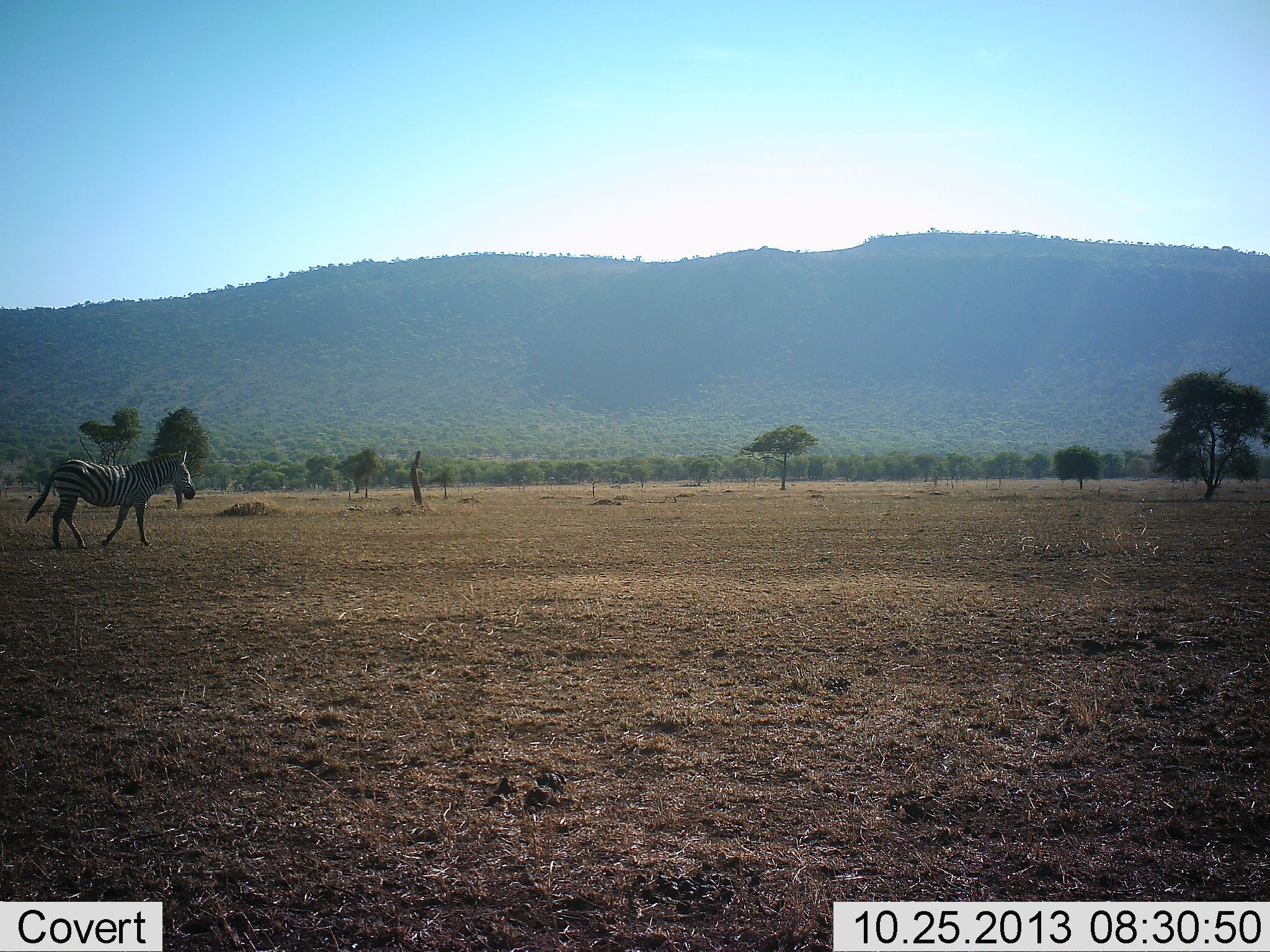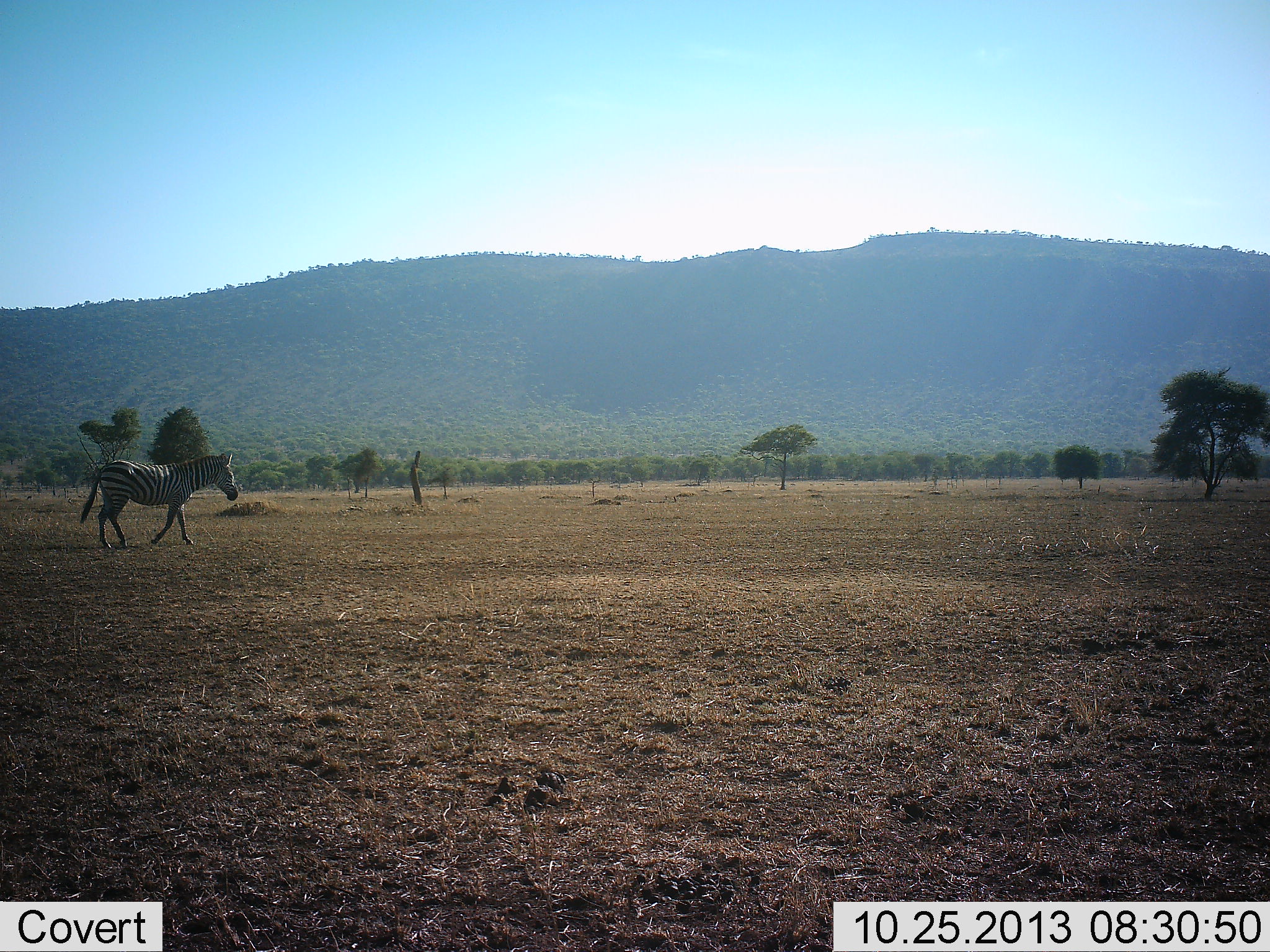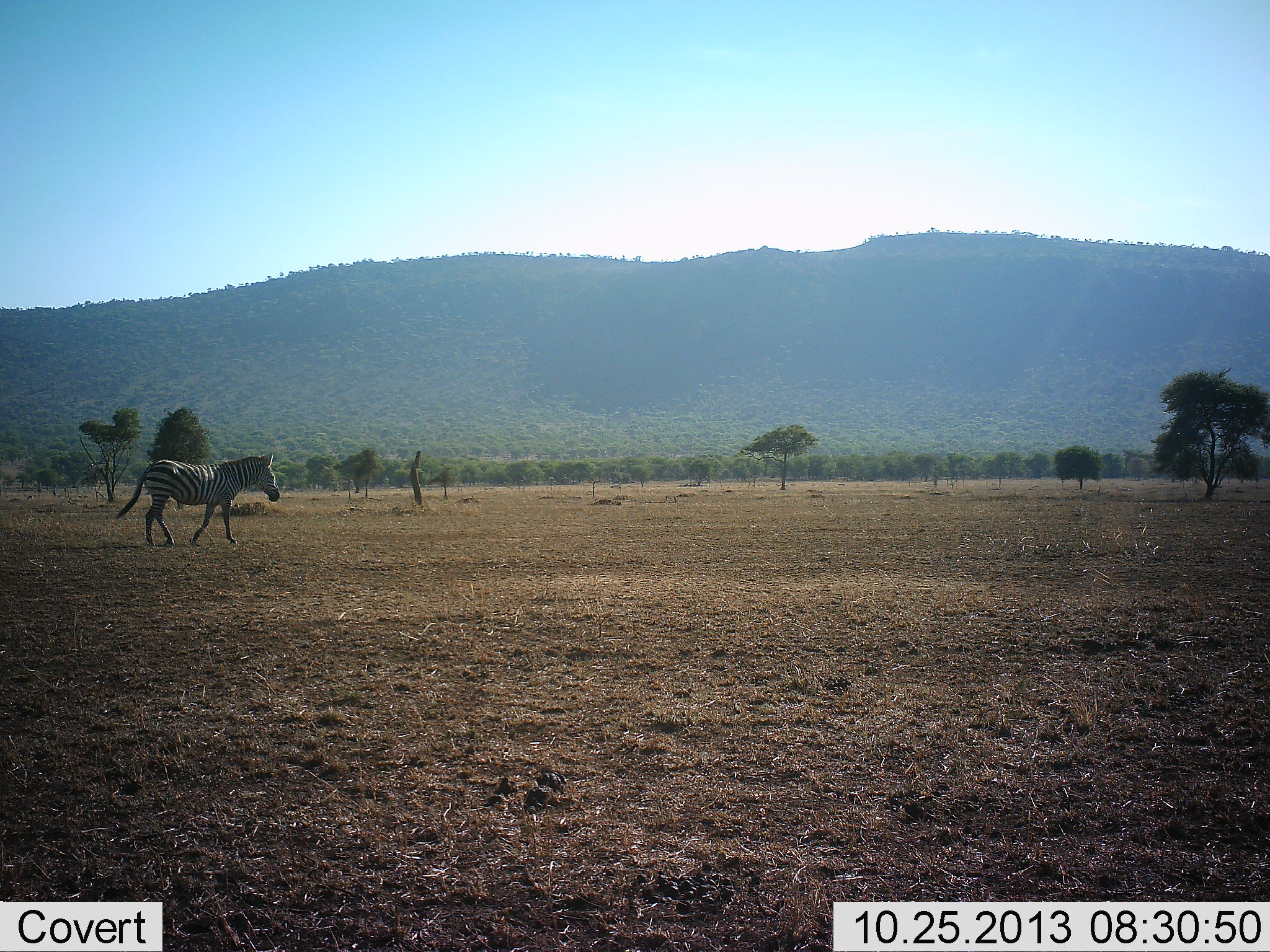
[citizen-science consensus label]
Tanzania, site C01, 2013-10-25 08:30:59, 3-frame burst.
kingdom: Animalia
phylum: Chordata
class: Mammalia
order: Perissodactyla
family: Equidae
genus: Equus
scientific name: Equus quagga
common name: plains zebra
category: zebra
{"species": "zebra (plains zebra) (Equus quagga)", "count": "1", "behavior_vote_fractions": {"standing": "0%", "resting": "0%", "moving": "100%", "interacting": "0%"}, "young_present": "0%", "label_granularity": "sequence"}